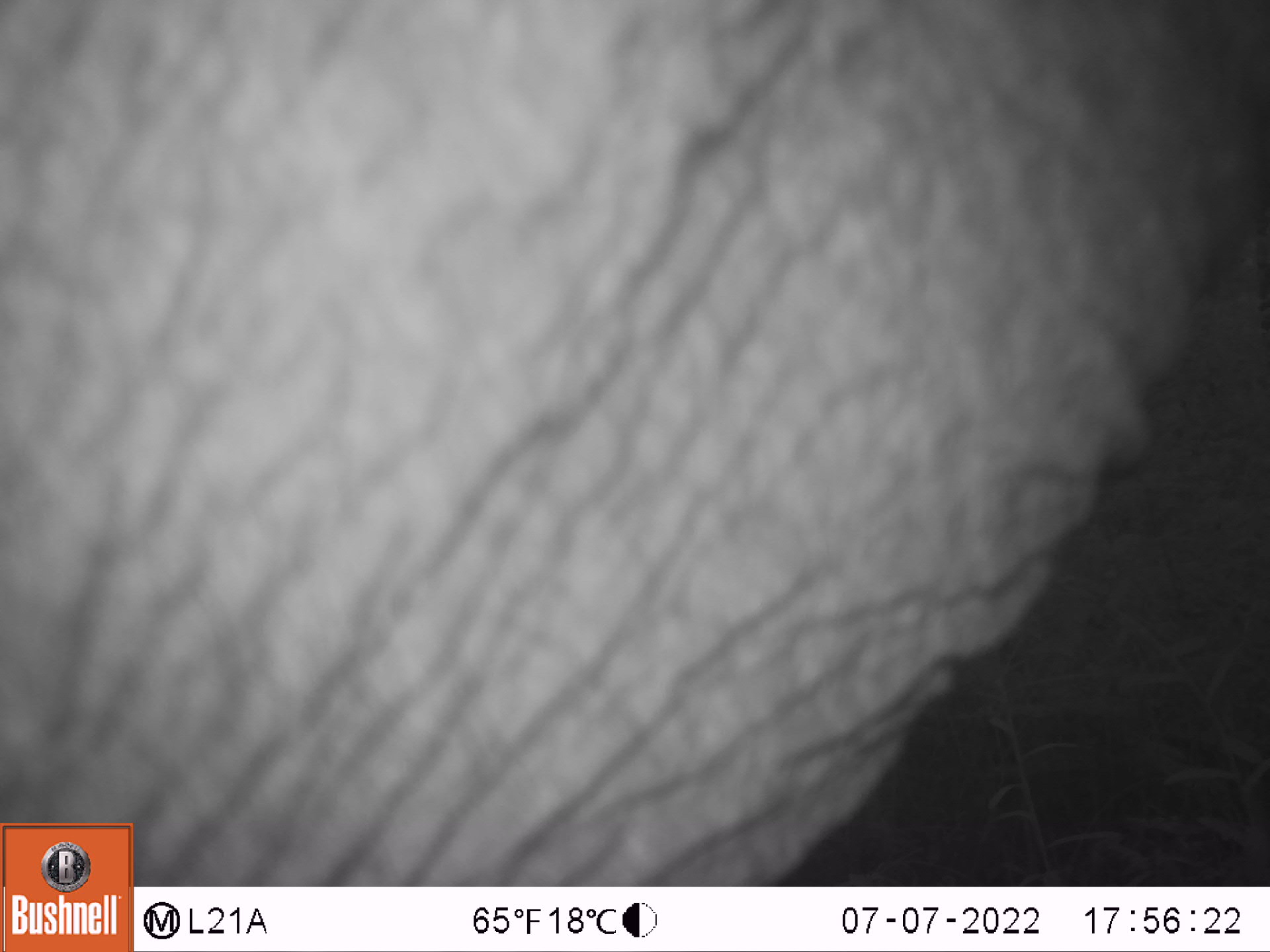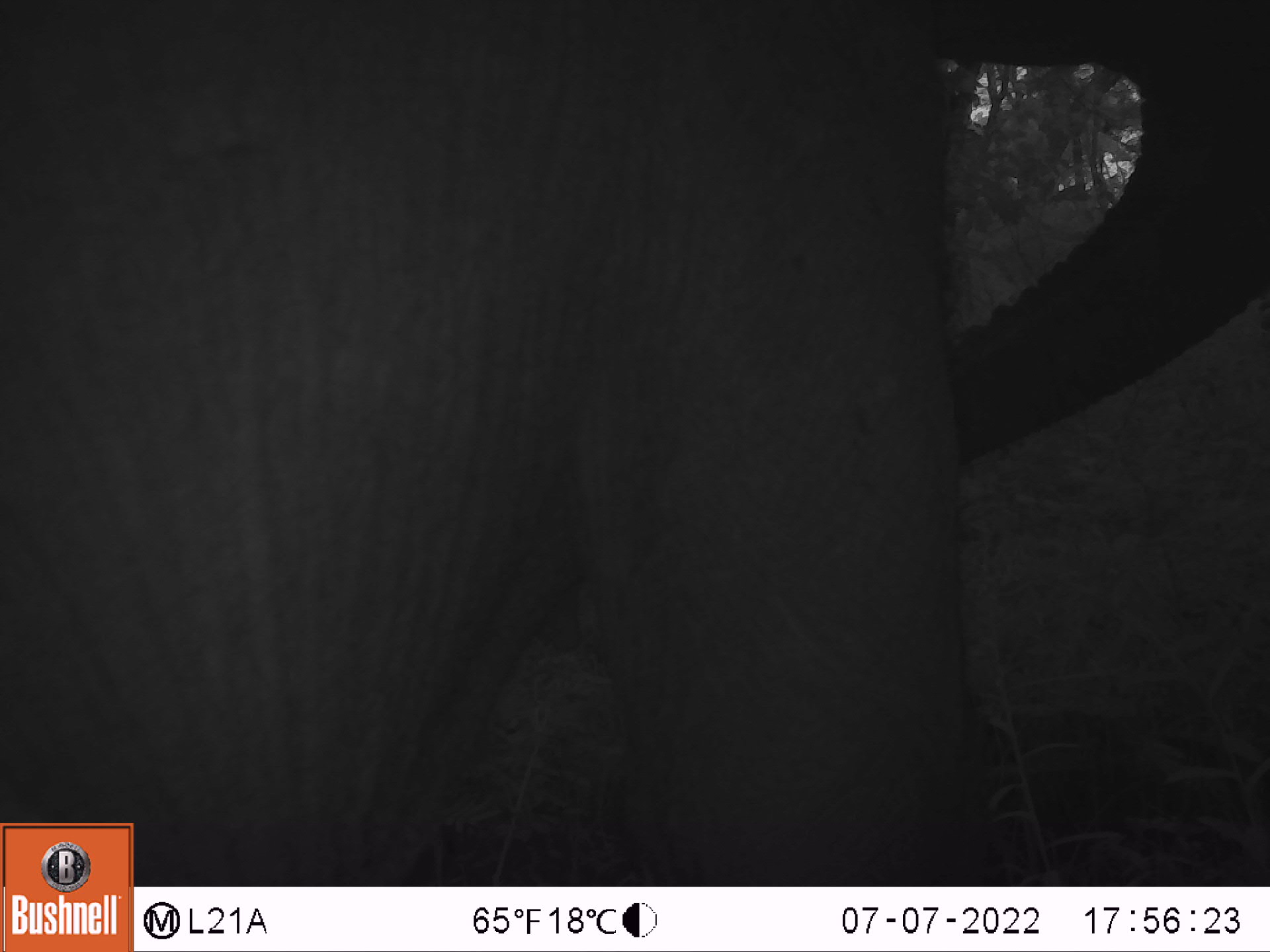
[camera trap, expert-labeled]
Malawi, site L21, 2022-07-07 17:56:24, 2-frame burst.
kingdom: Animalia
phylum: Chordata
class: Mammalia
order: Proboscidea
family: Elephantidae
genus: Loxodonta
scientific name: Loxodonta africana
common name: african savanna elephant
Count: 1.